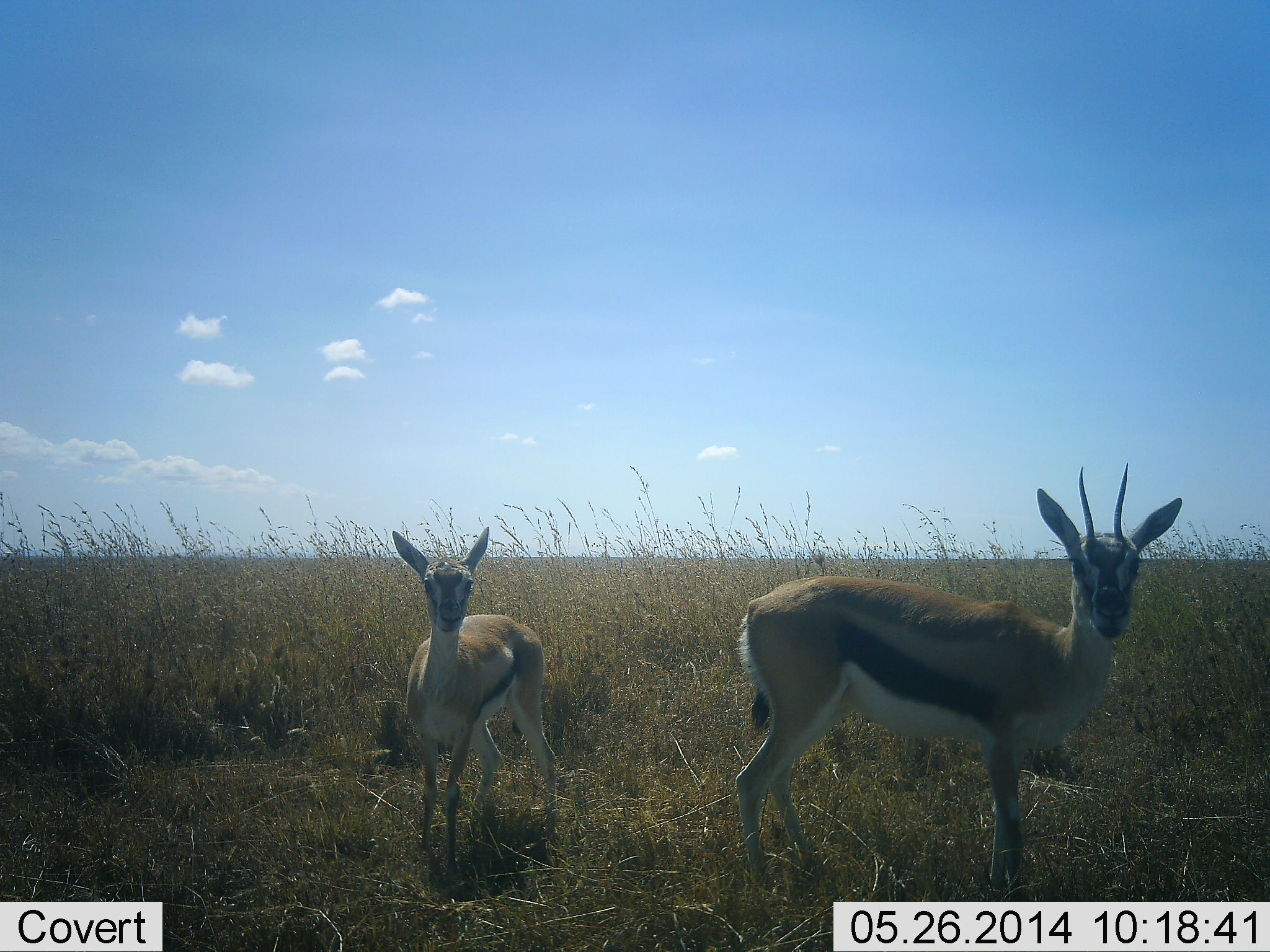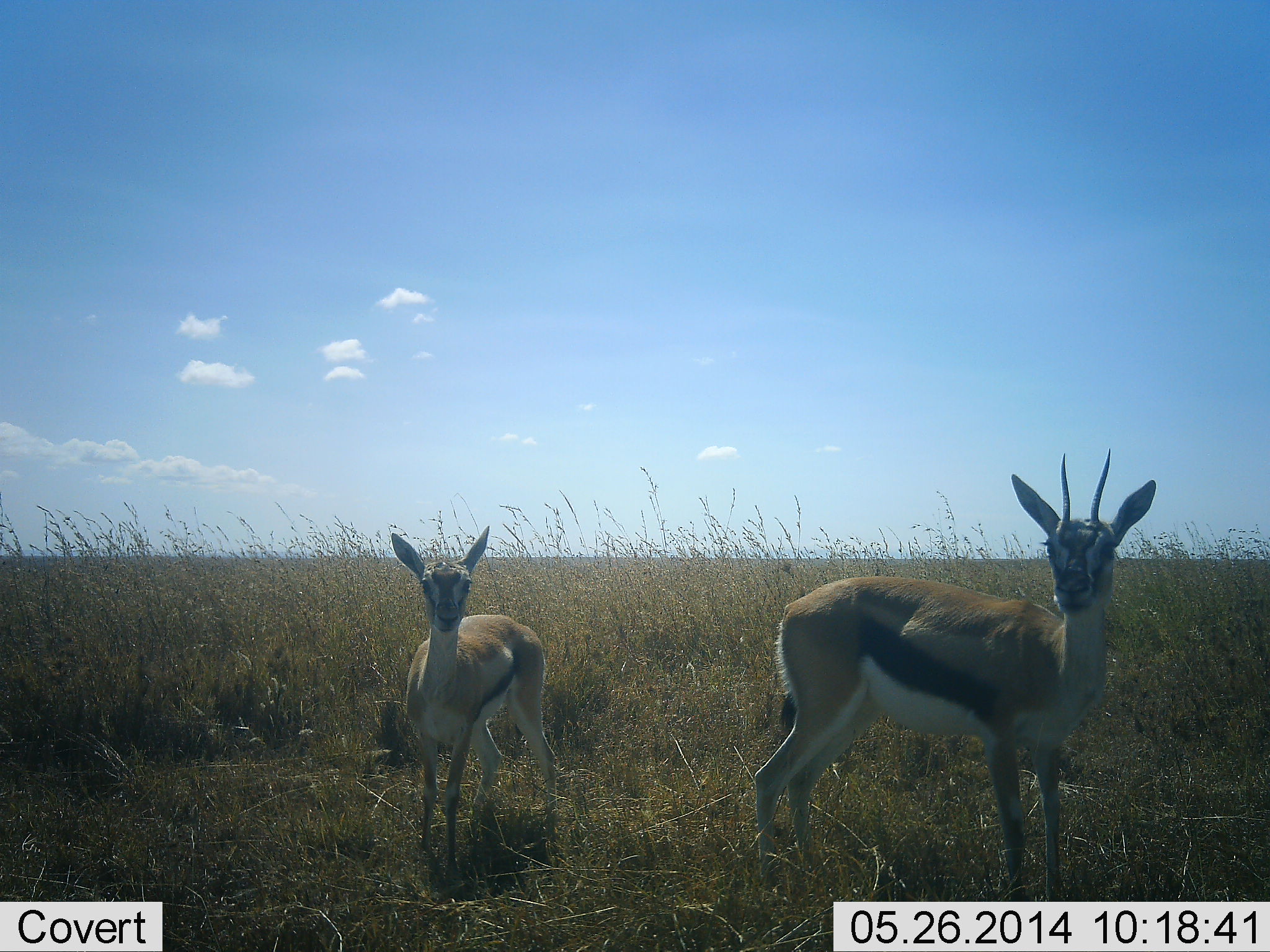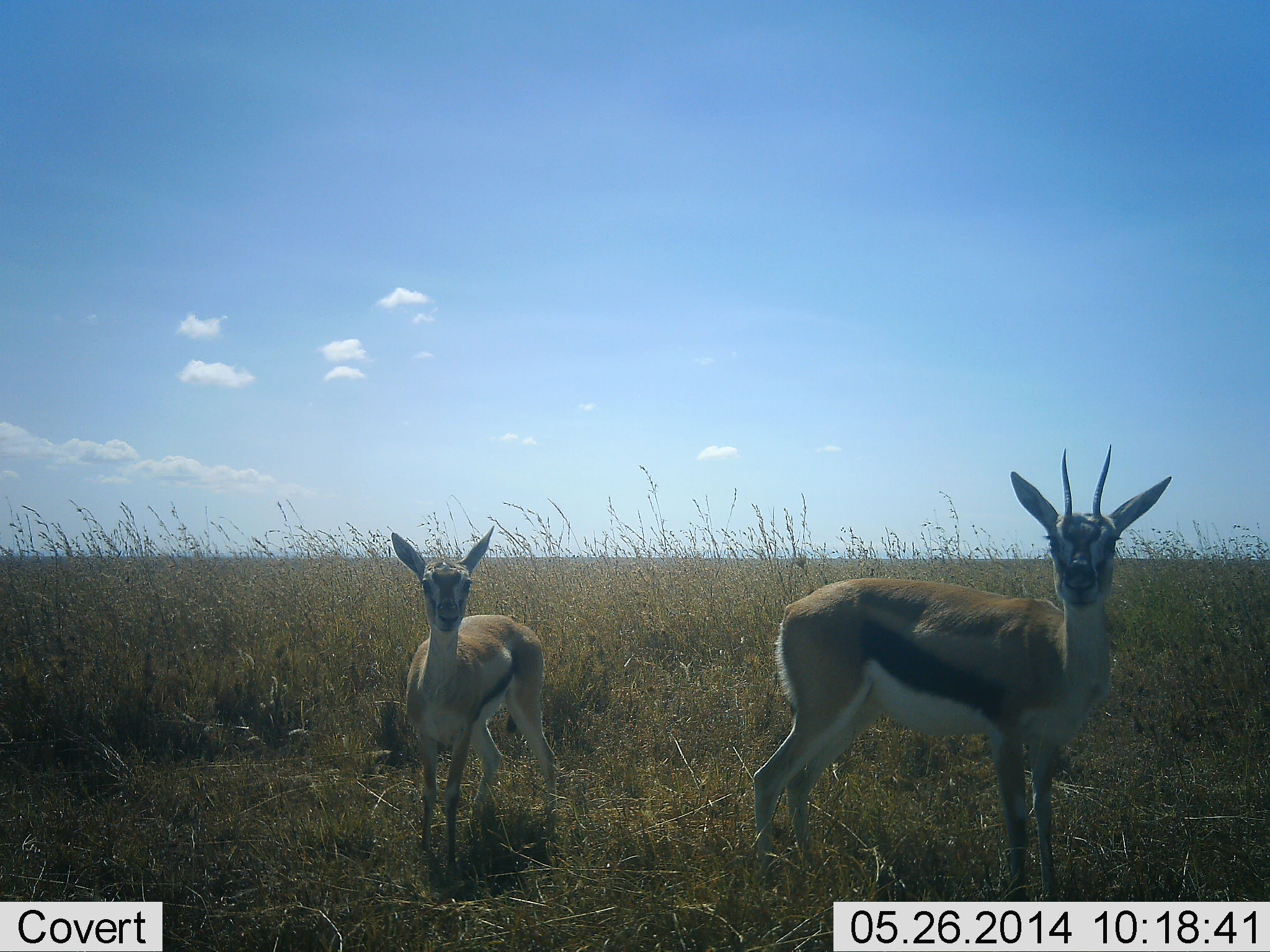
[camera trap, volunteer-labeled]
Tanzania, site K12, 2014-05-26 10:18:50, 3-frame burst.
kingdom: Animalia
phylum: Chordata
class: Mammalia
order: Artiodactyla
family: Bovidae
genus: Eudorcas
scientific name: Eudorcas thomsonii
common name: thomson's gazelle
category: gazellethomsons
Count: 2.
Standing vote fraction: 90%.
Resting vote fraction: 10%.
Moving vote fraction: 0%.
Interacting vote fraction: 0%.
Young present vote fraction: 50%.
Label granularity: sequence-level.